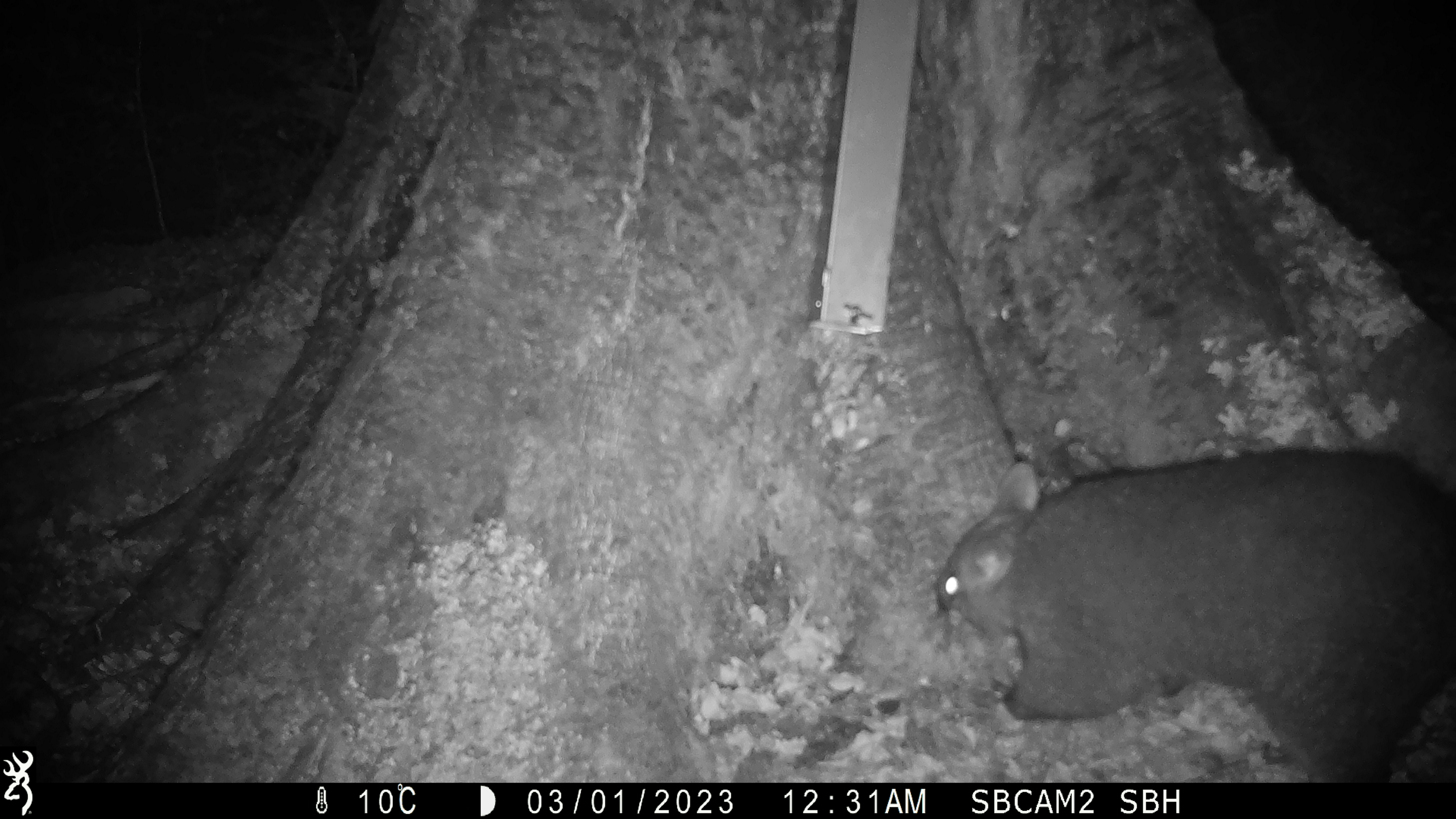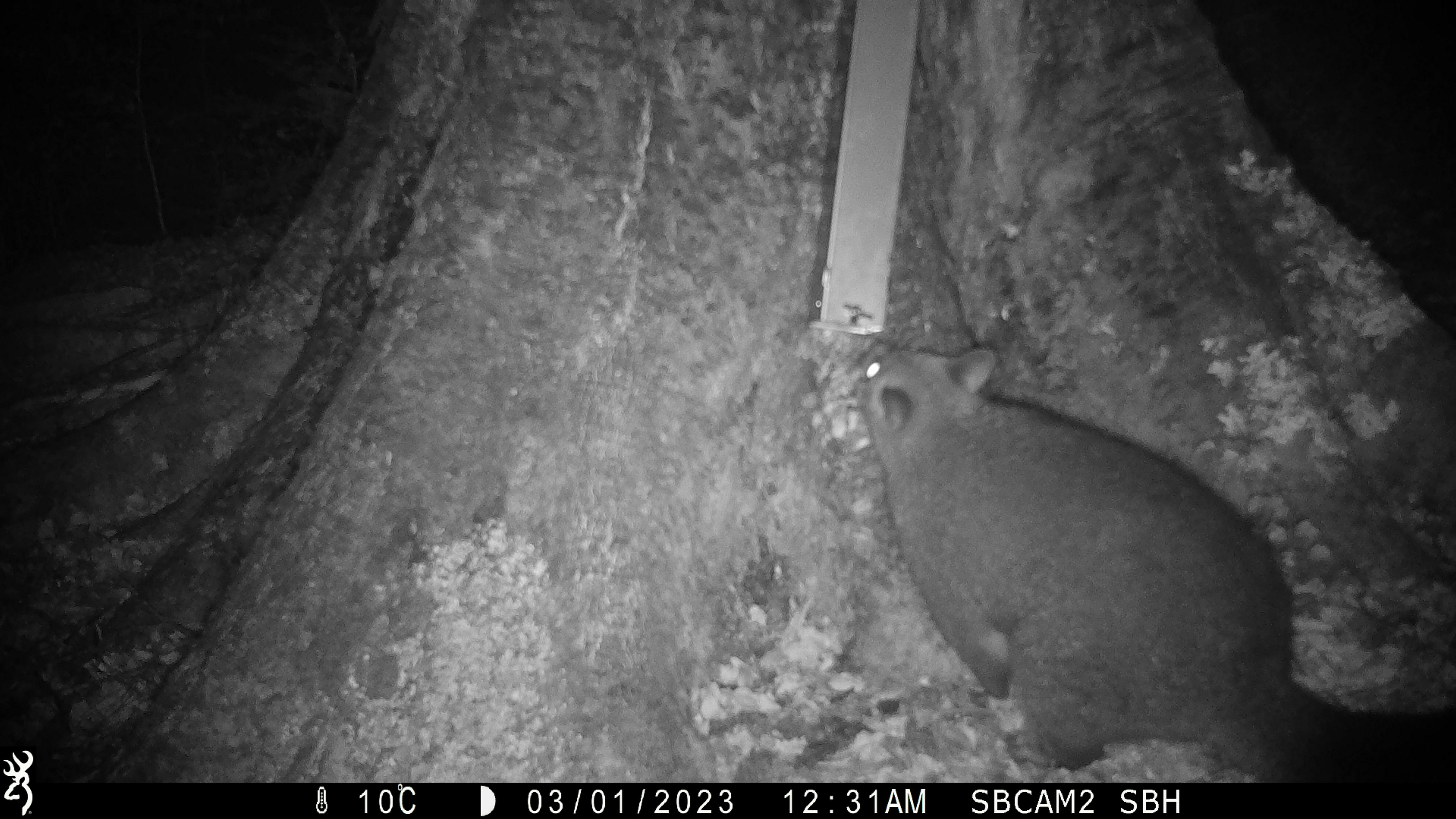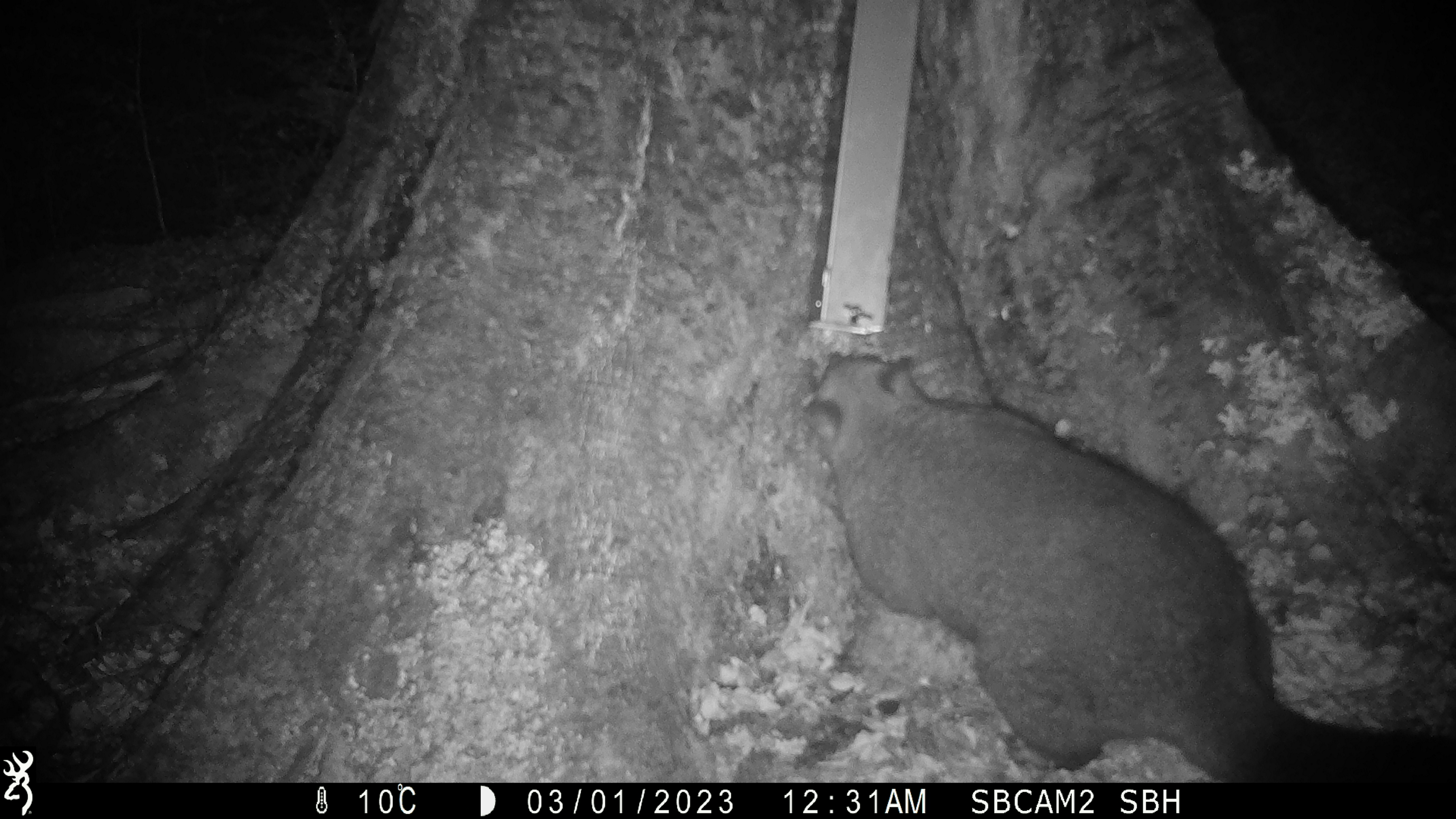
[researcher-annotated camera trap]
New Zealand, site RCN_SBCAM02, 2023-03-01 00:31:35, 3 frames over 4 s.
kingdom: Animalia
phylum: Chordata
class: Mammalia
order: Diprotodontia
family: Phalangeridae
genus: Trichosurus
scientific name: Trichosurus vulpecula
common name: common brushtail possum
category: possum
Possum (common brushtail possum) (Trichosurus vulpecula).